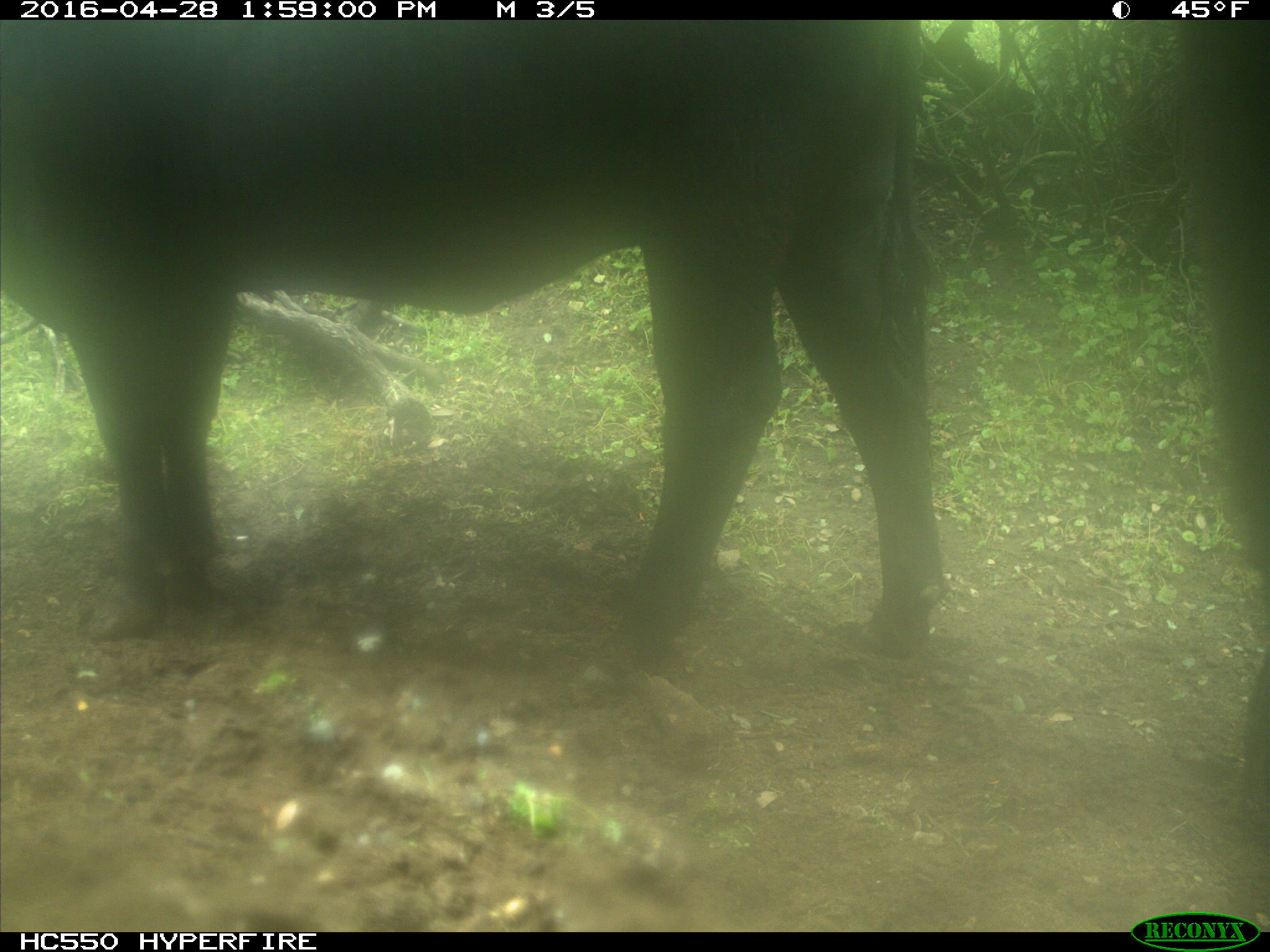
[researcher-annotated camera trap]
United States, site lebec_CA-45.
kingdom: Animalia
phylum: Chordata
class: Mammalia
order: Artiodactyla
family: Bovidae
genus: Bos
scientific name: Bos taurus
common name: domestic cow